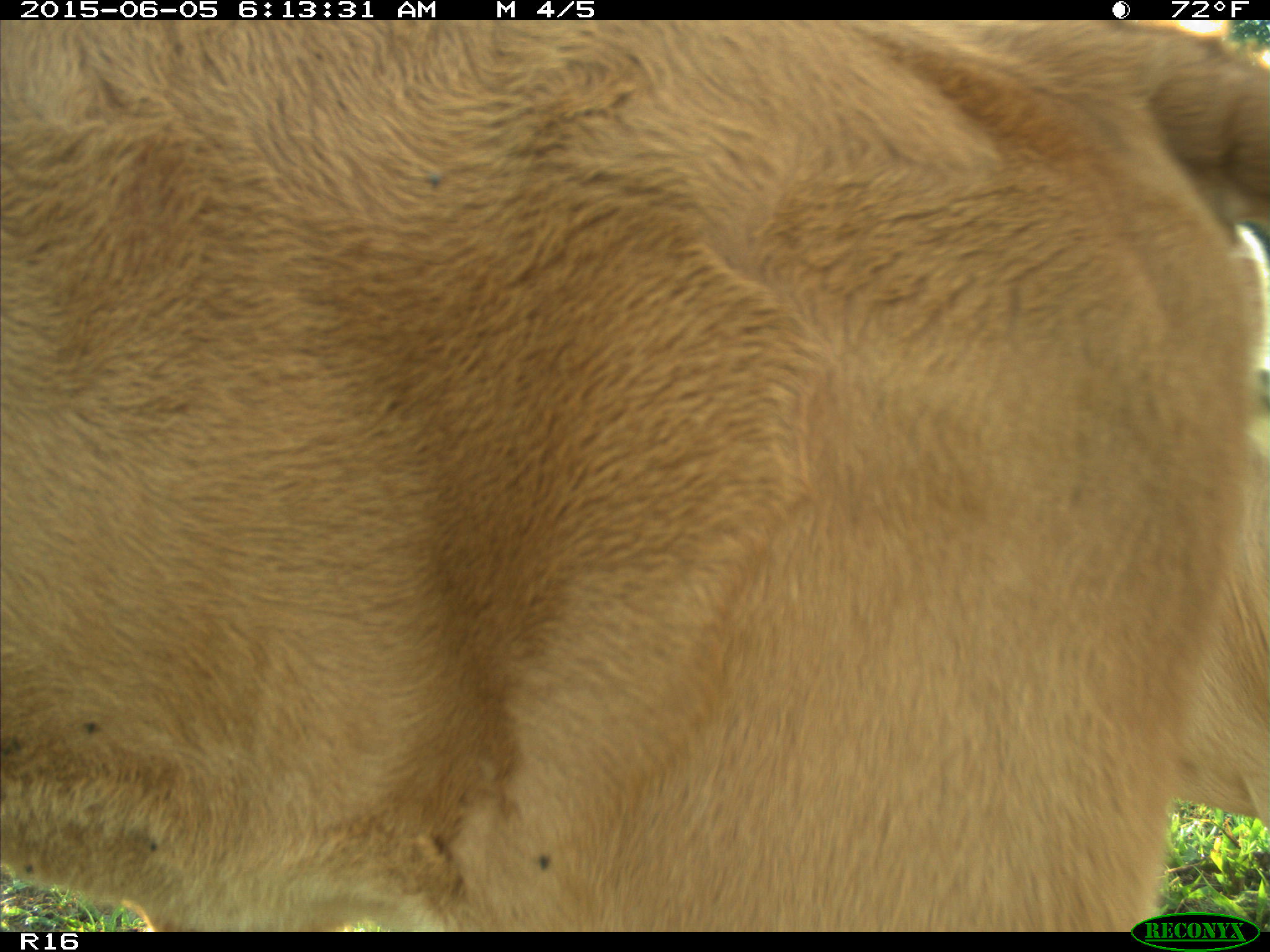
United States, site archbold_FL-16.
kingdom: Animalia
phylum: Chordata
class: Mammalia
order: Artiodactyla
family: Bovidae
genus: Bos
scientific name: Bos taurus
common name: domestic cow